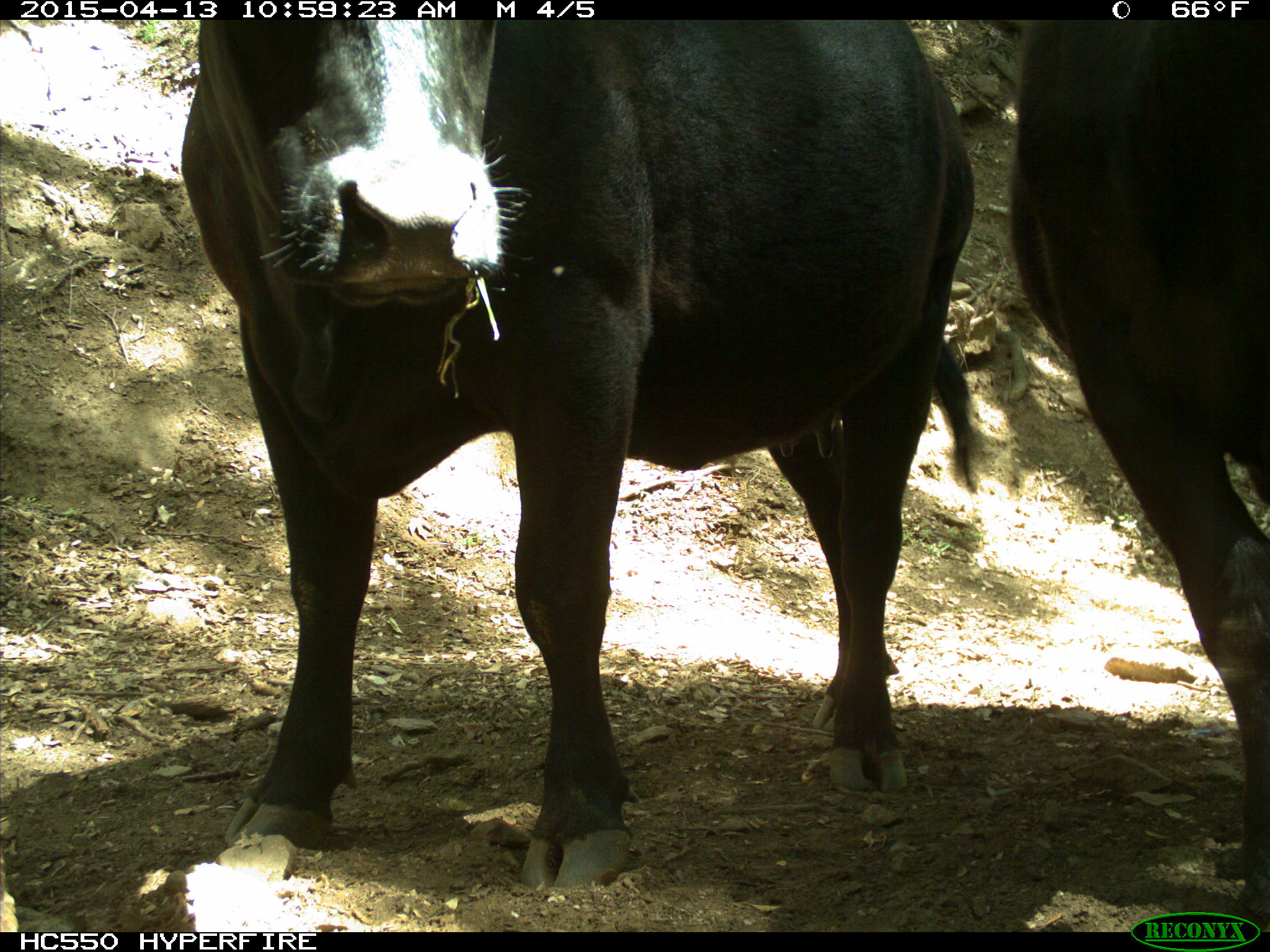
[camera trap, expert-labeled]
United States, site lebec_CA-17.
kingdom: Animalia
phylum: Chordata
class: Mammalia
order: Artiodactyla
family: Bovidae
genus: Bos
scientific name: Bos taurus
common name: domestic cow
Bos taurus (domestic cow).